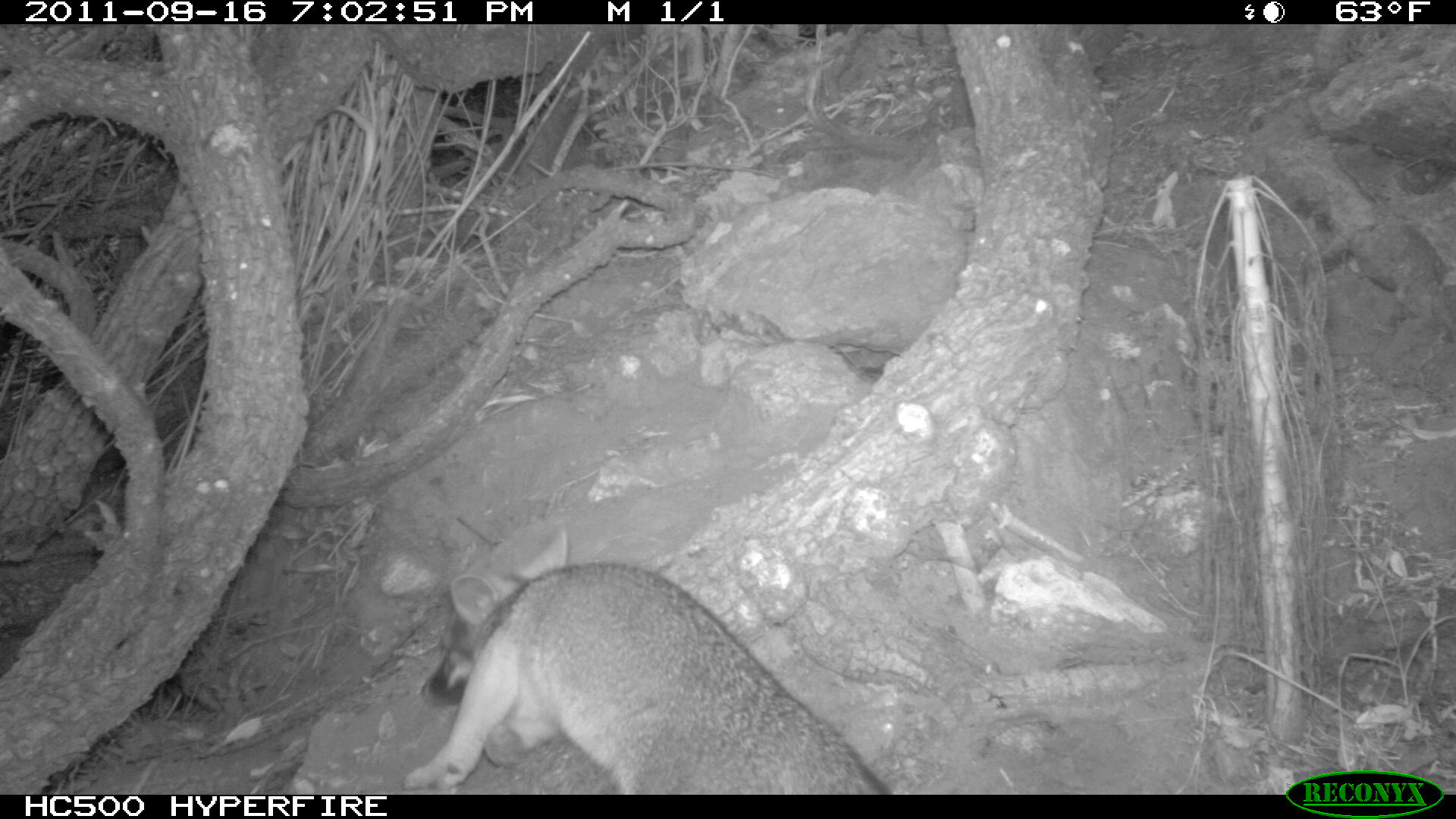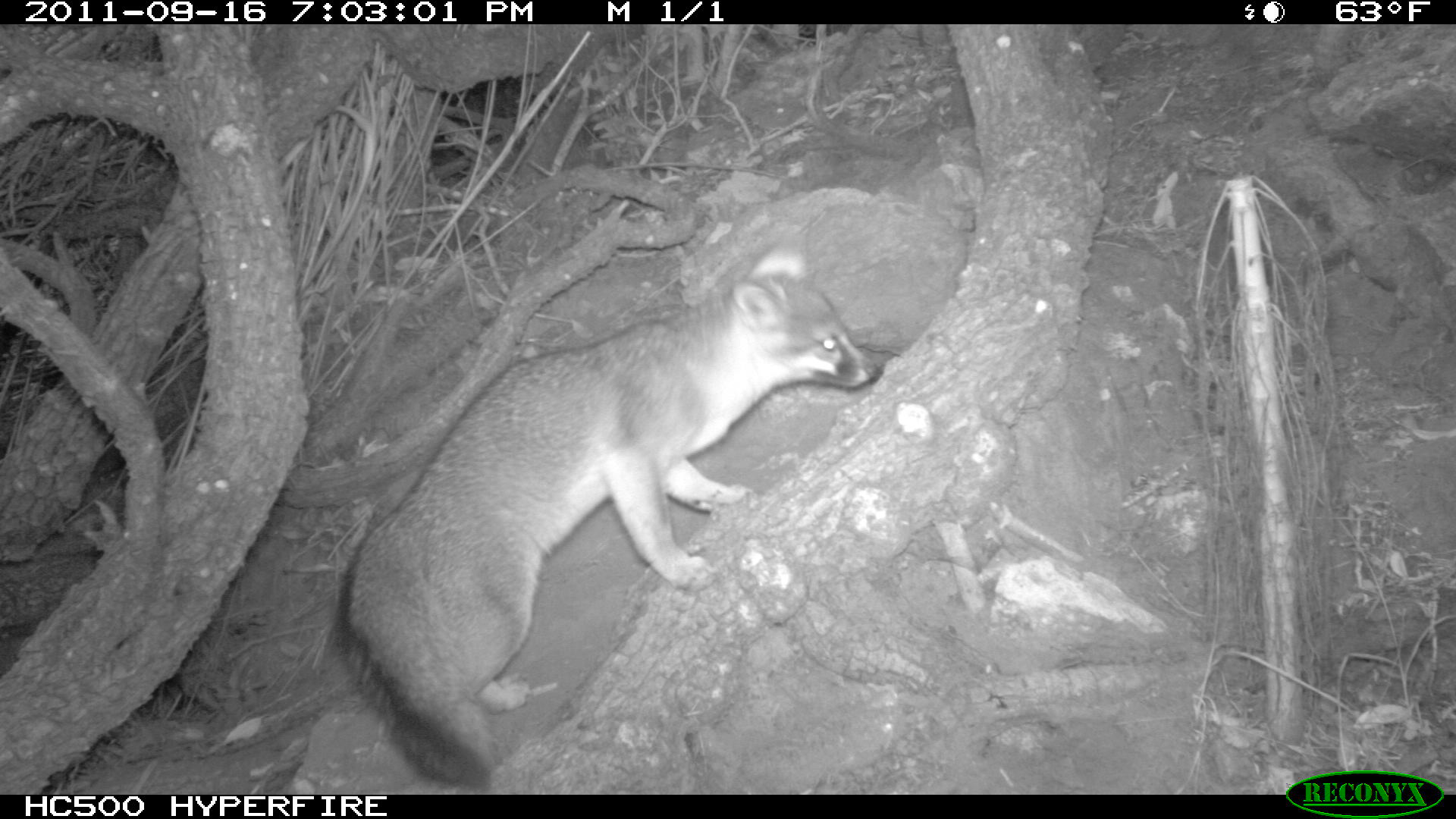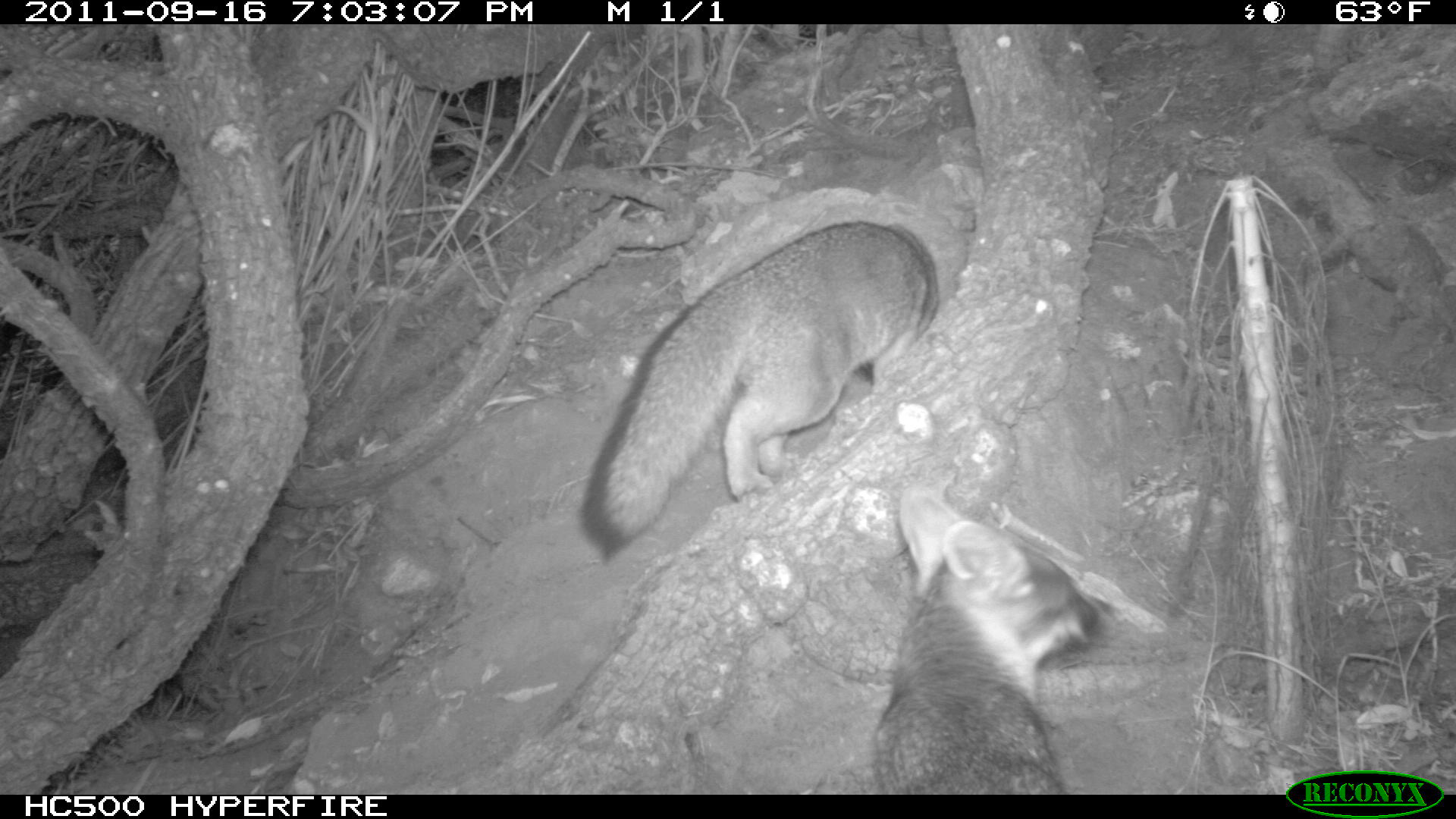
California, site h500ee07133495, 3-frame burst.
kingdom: Animalia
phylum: Chordata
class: Mammalia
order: Carnivora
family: Canidae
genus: Urocyon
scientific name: Urocyon littoralis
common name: island fox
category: fox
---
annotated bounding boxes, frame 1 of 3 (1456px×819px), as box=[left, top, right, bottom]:
fox: box=[403, 526, 890, 794]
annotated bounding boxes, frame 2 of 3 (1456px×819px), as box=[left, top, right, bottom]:
fox: box=[329, 222, 880, 795]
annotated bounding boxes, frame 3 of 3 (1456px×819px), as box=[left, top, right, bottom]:
fox: box=[578, 217, 937, 563]; box=[869, 482, 1126, 789]